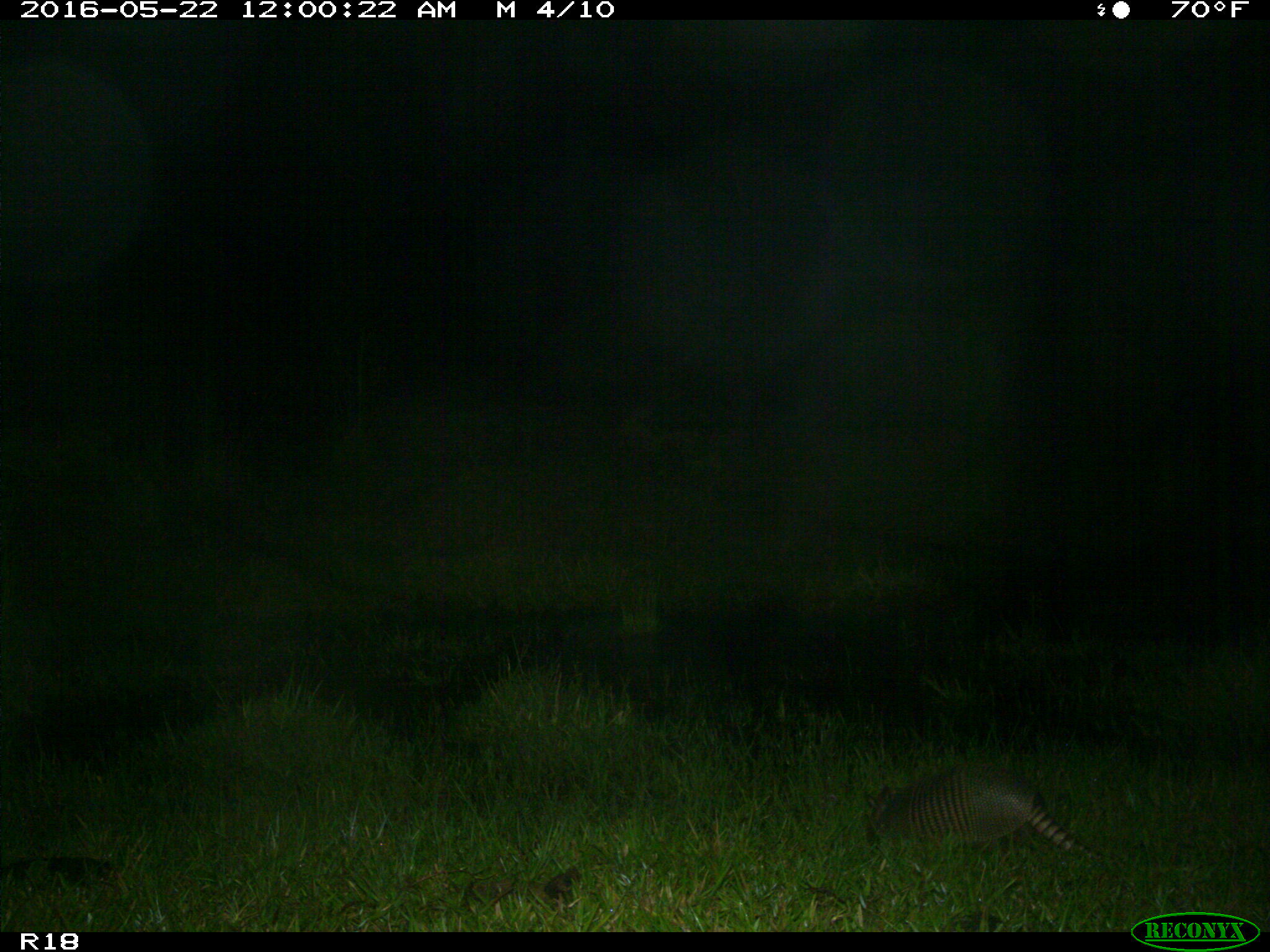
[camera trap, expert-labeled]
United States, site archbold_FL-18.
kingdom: Animalia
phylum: Chordata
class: Mammalia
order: Cingulata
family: Dasypodidae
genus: Dasypus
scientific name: Dasypus novemcinctus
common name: nine-banded armadillo